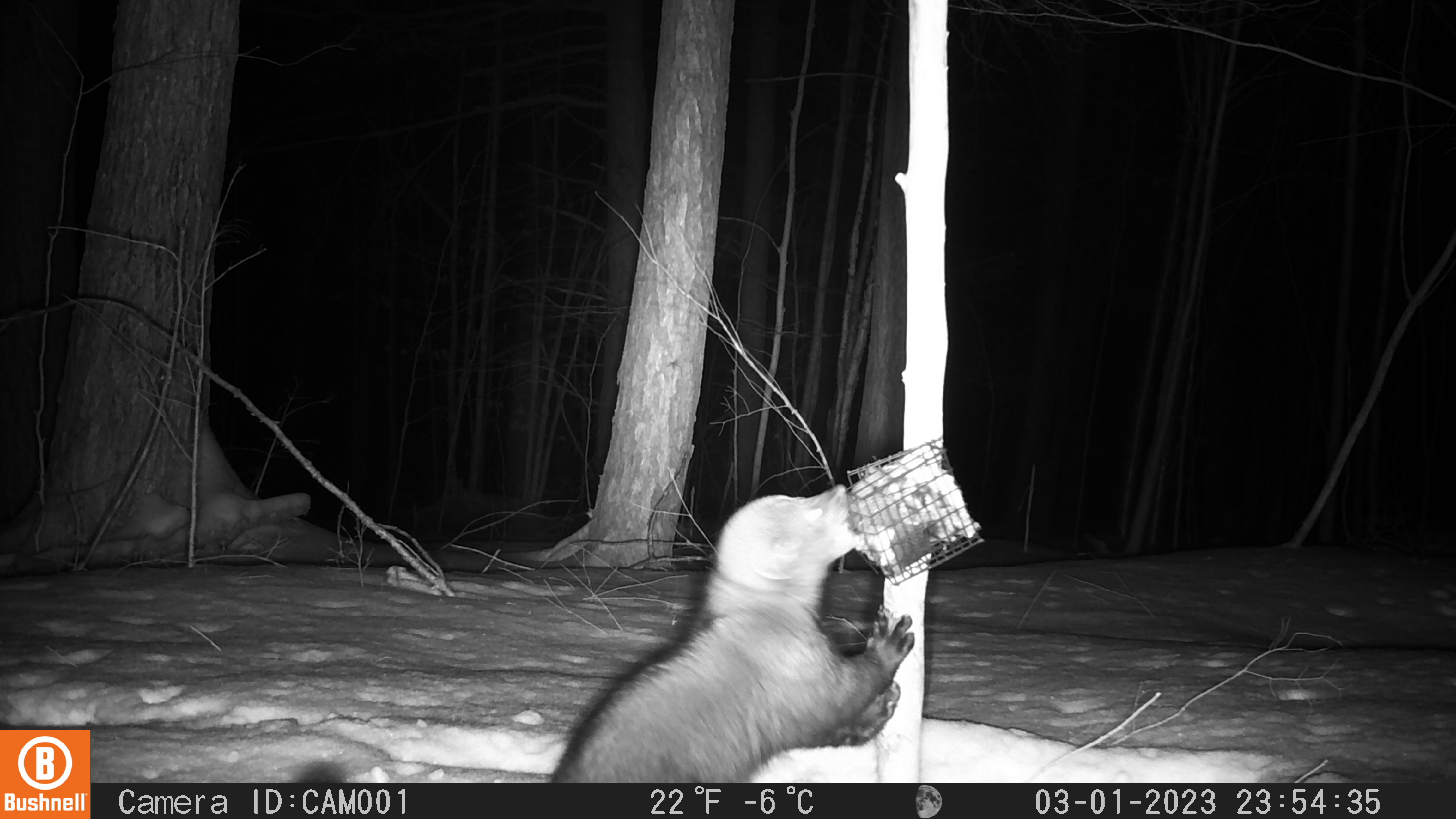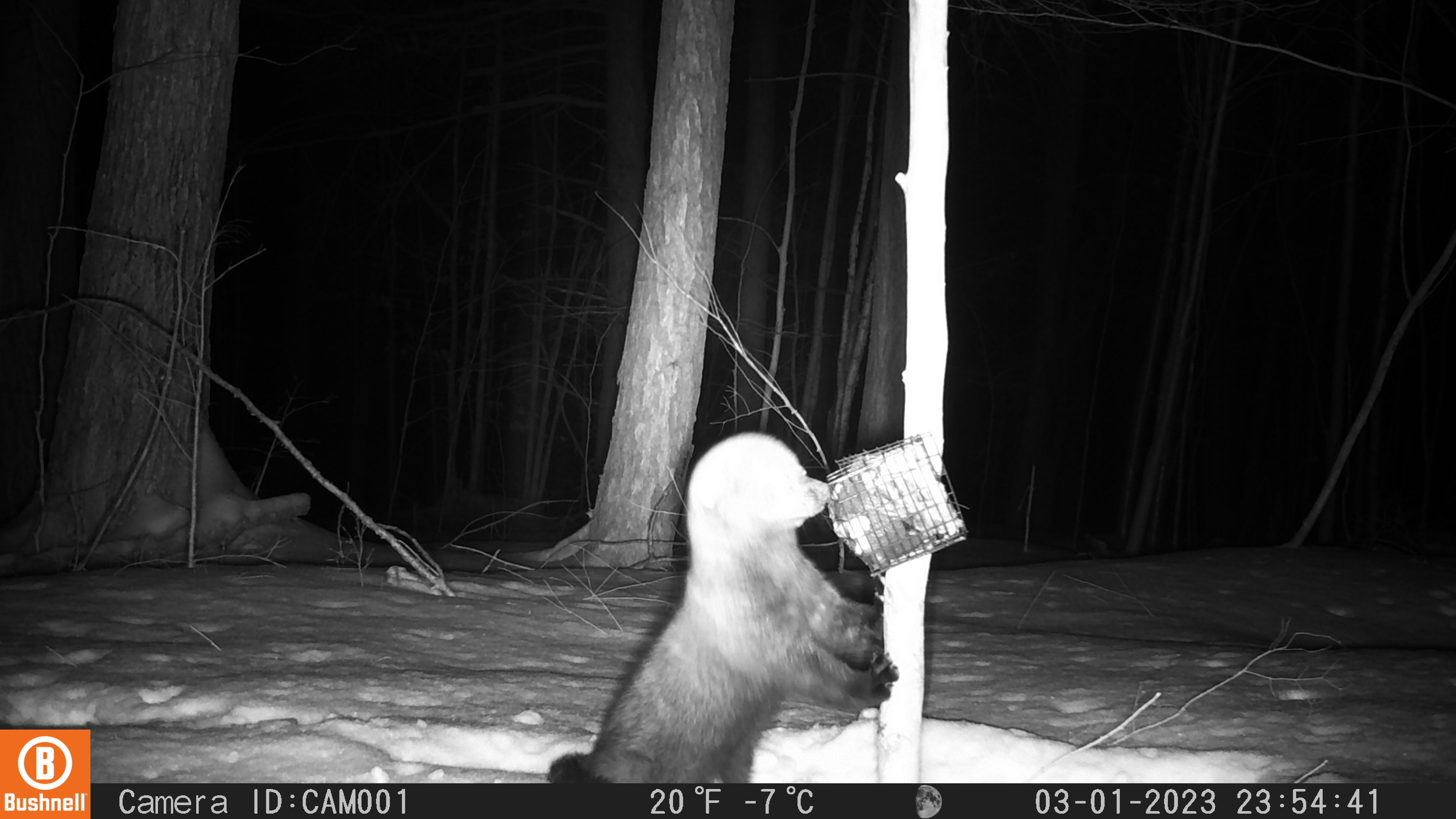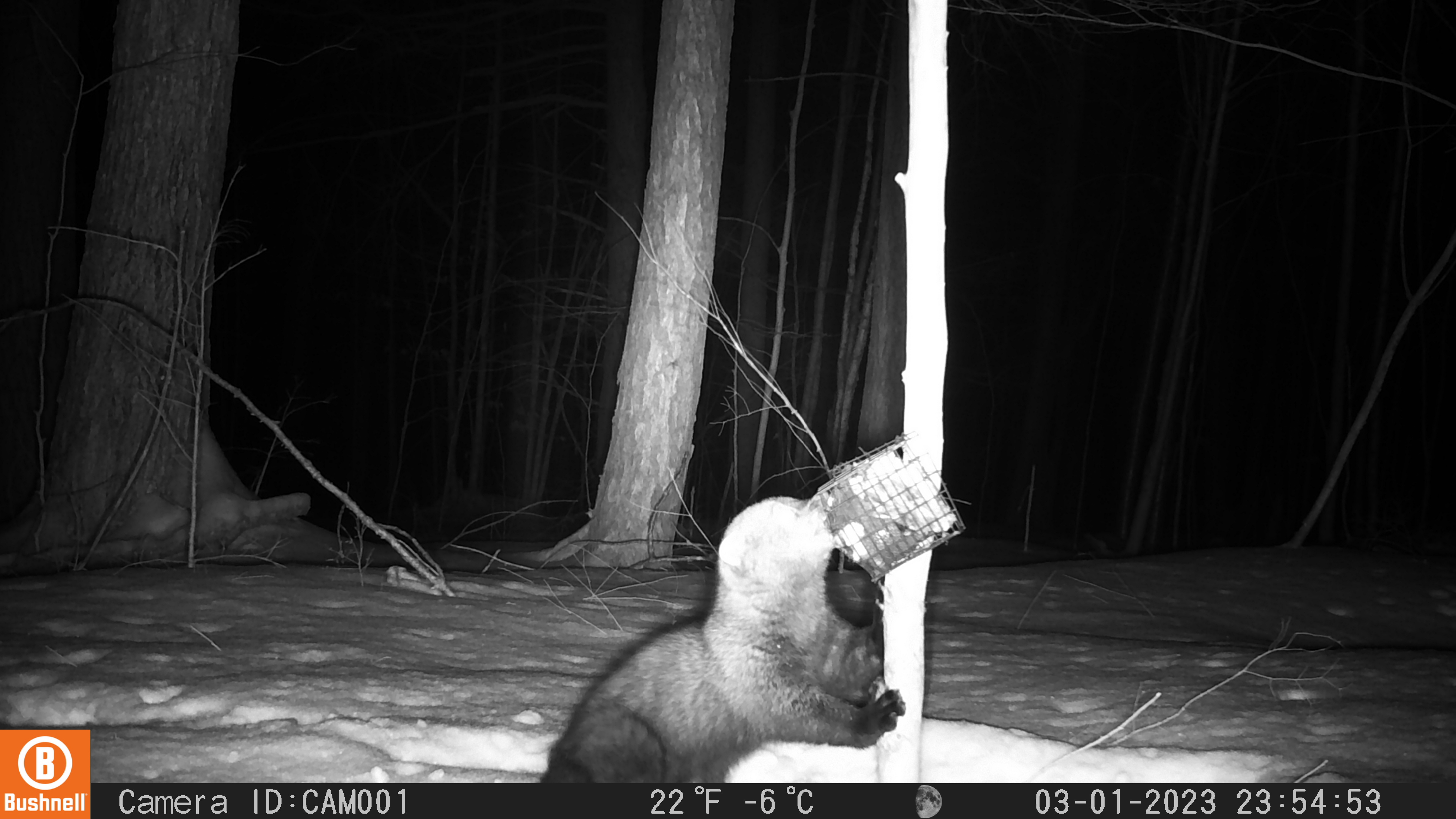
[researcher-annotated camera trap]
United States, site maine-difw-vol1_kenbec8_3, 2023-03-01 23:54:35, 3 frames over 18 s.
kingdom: Animalia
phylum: Chordata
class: Mammalia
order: Carnivora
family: Mustelidae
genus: Pekania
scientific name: Pekania pennanti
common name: fisher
Fisher (Pekania pennanti).